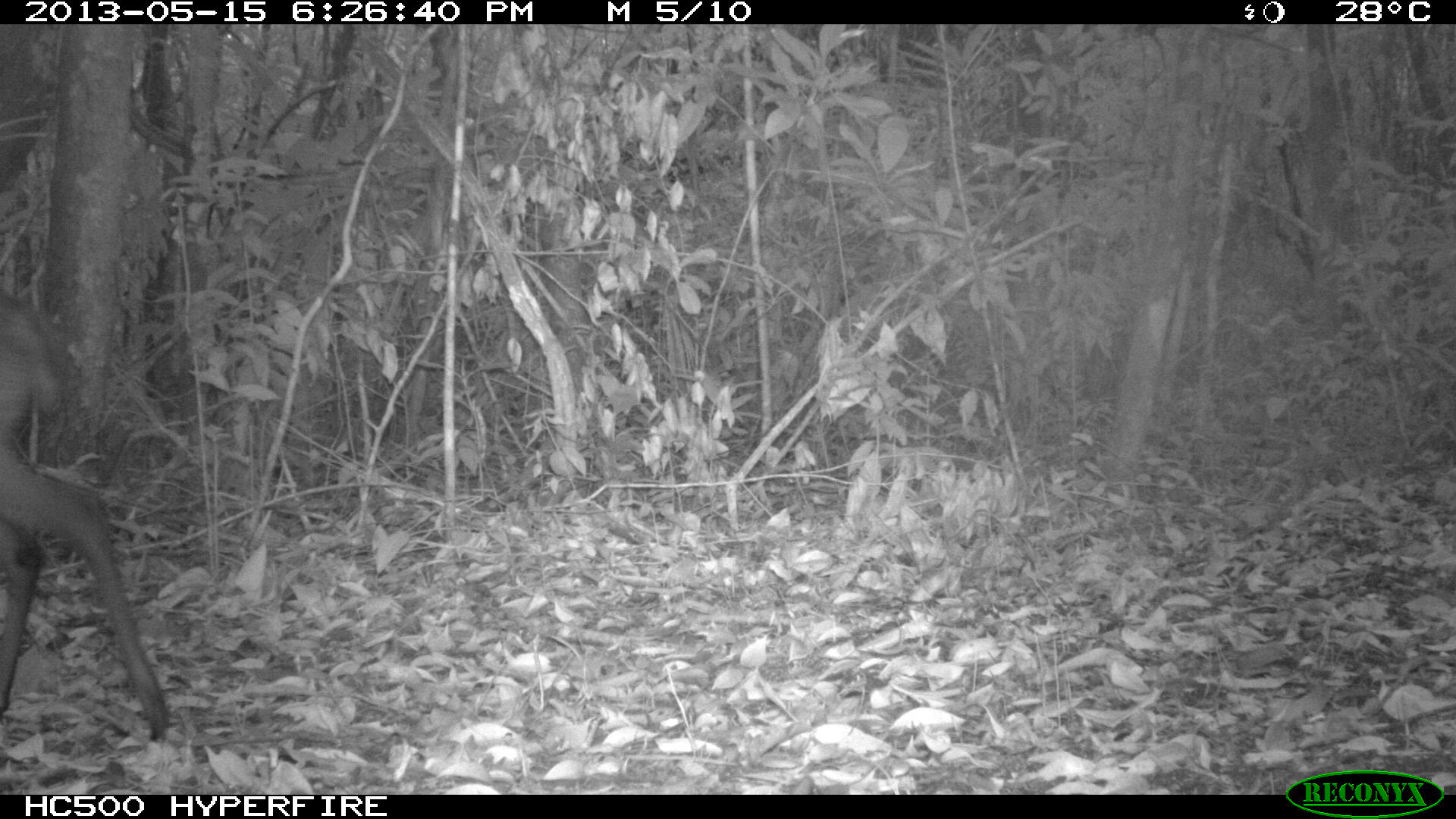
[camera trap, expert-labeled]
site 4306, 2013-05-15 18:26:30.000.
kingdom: Animalia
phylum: Chordata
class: Mammalia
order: Artiodactyla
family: Cervidae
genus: Mazama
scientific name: Mazama temama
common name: central american red brocket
Mazama temama (central american red brocket), count 1, sex male.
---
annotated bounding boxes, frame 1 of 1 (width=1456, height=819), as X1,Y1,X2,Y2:
mazama temama: 0,281,168,747